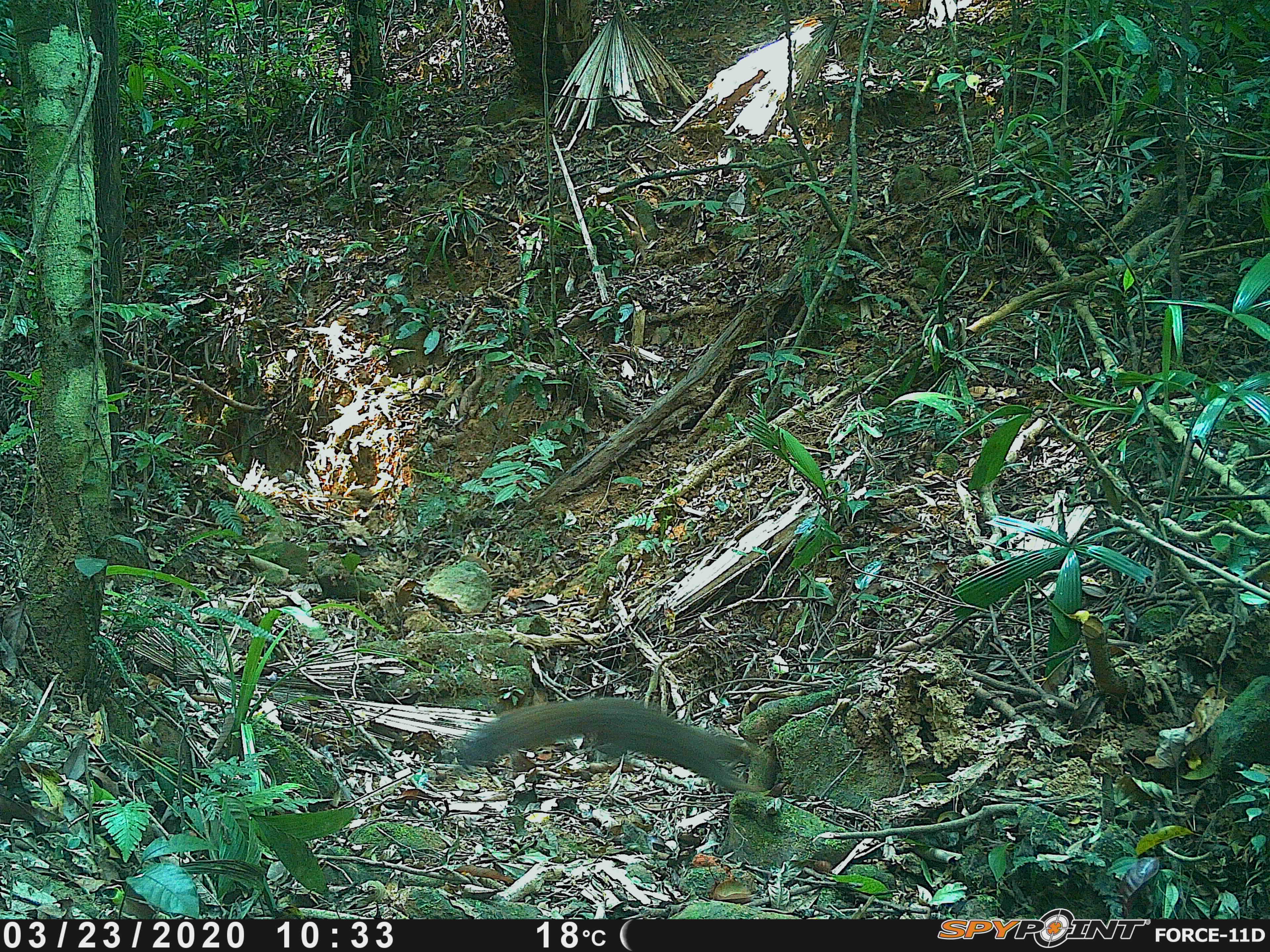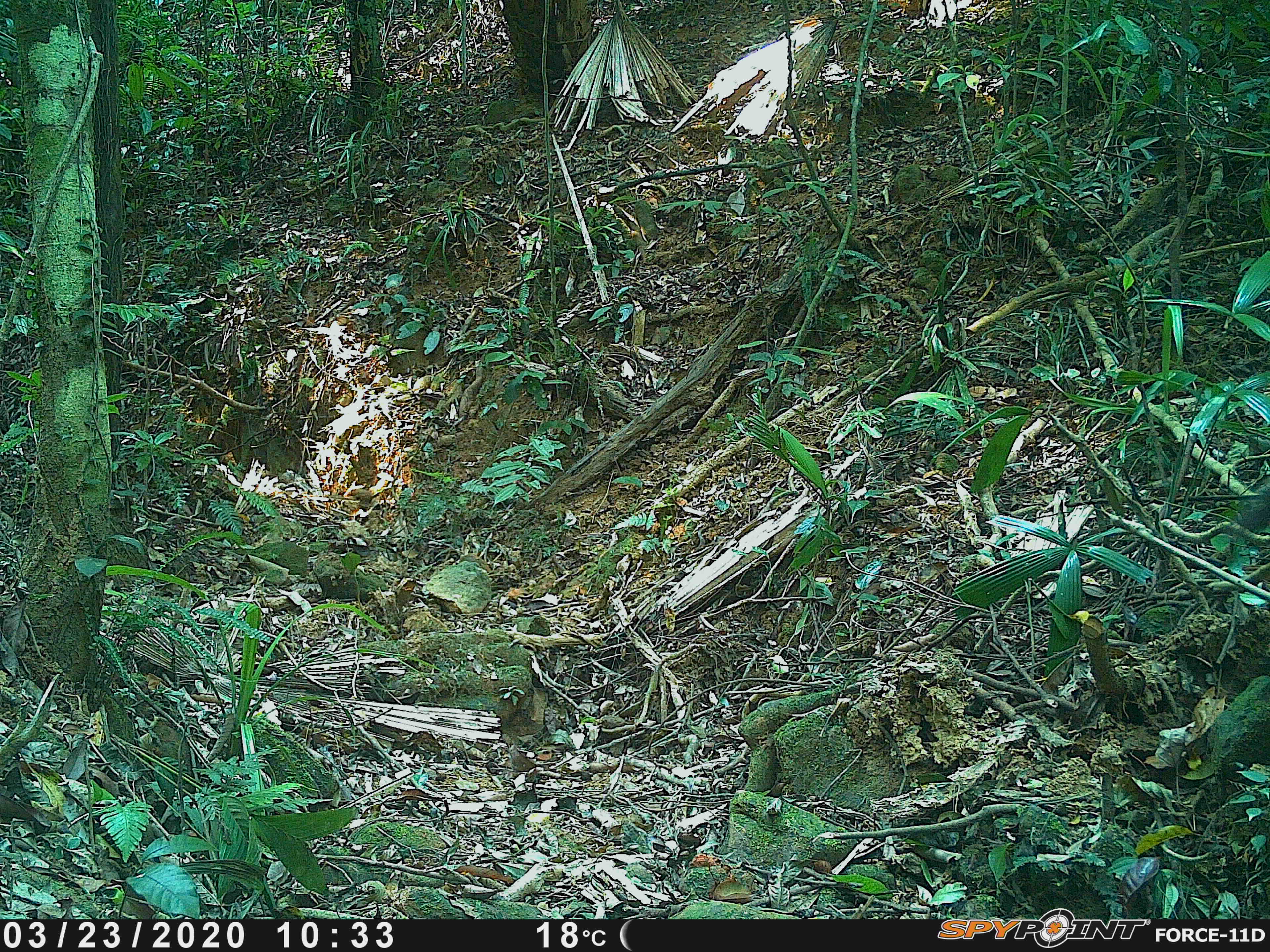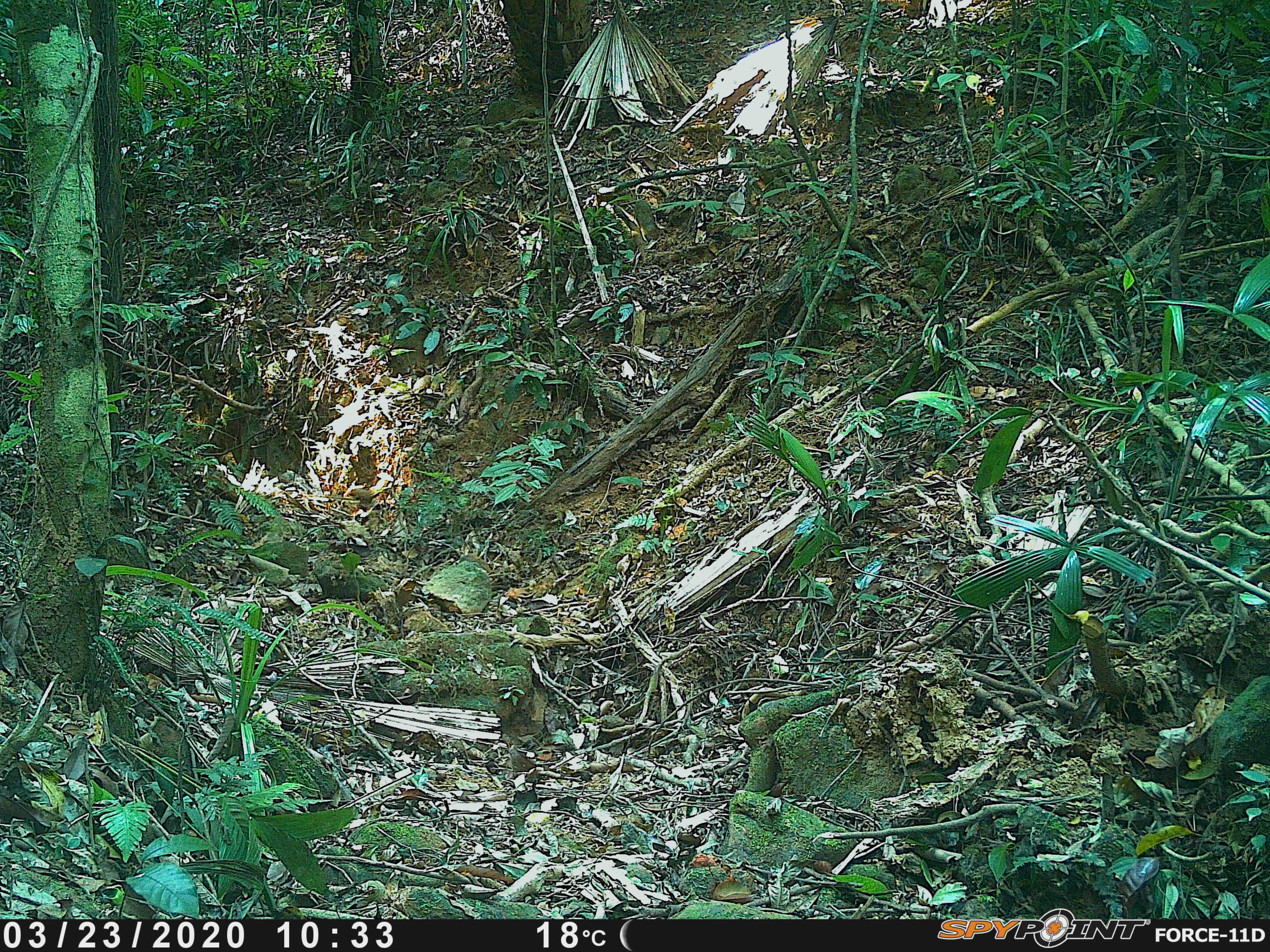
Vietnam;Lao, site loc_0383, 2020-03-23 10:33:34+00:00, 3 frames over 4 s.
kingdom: Animalia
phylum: Chordata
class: Mammalia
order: Rodentia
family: Sciuridae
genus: Callosciurus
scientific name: Callosciurus erythraeus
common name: pallas's squirrel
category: pallass squirrel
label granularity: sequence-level